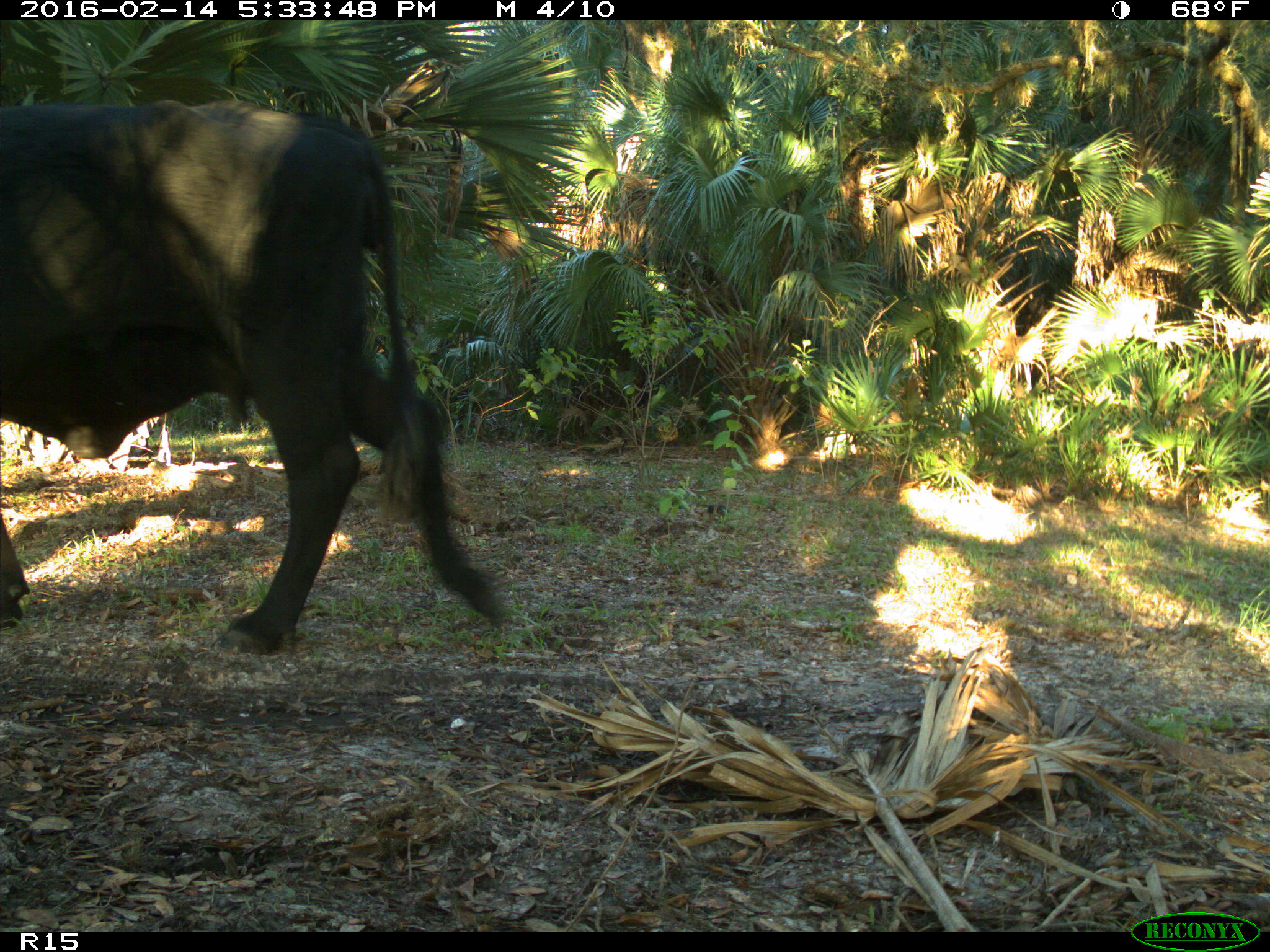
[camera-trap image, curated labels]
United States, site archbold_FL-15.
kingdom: Animalia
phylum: Chordata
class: Mammalia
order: Artiodactyla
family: Bovidae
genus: Bos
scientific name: Bos taurus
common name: domestic cow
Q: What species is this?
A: Bos taurus (domestic cow).